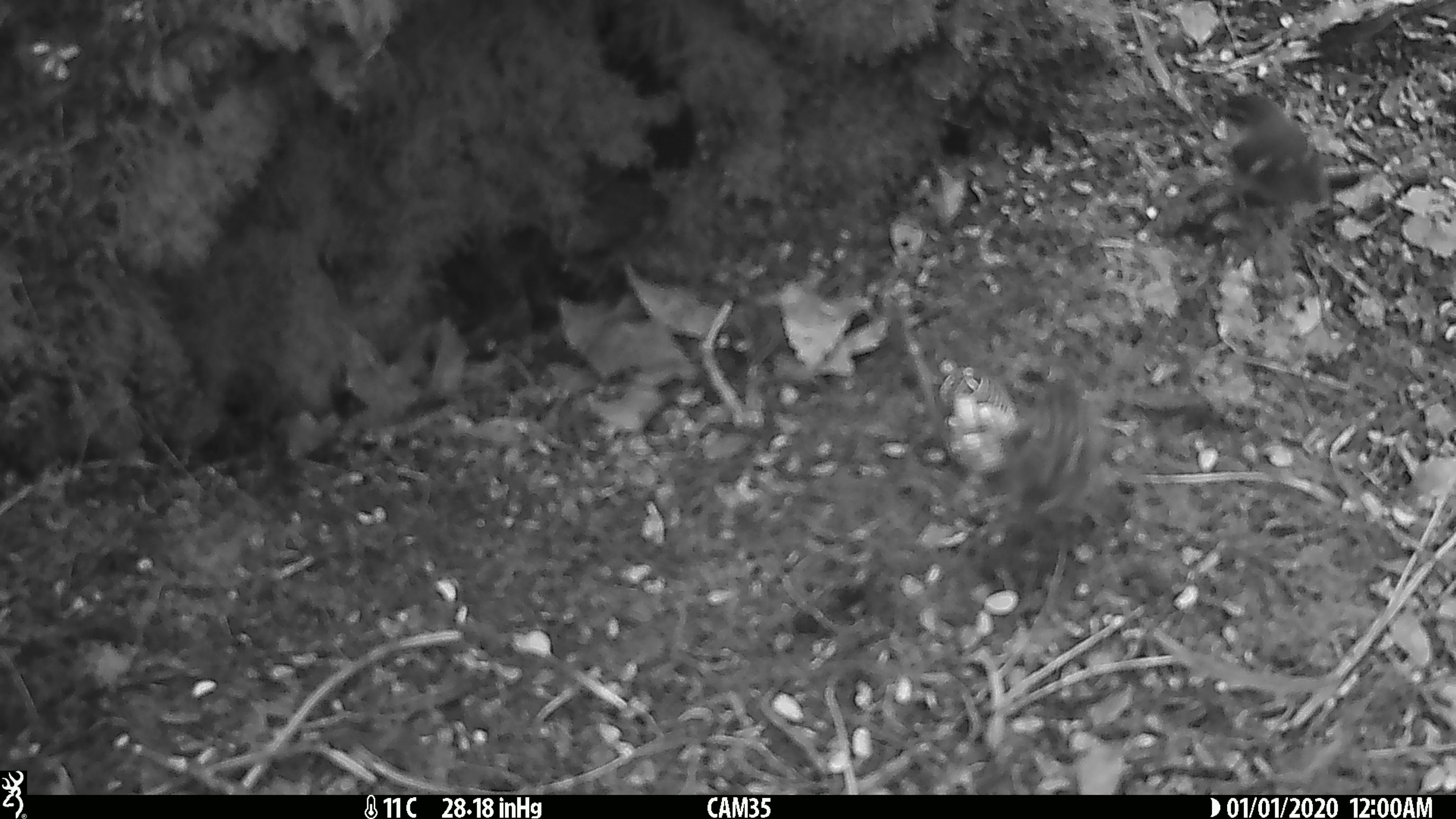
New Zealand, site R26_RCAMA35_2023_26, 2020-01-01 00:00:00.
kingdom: Animalia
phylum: Chordata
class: Aves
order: Passeriformes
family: Acanthisittidae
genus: Acanthisitta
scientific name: Acanthisitta chloris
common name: rifleman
Rifleman (Acanthisitta chloris).